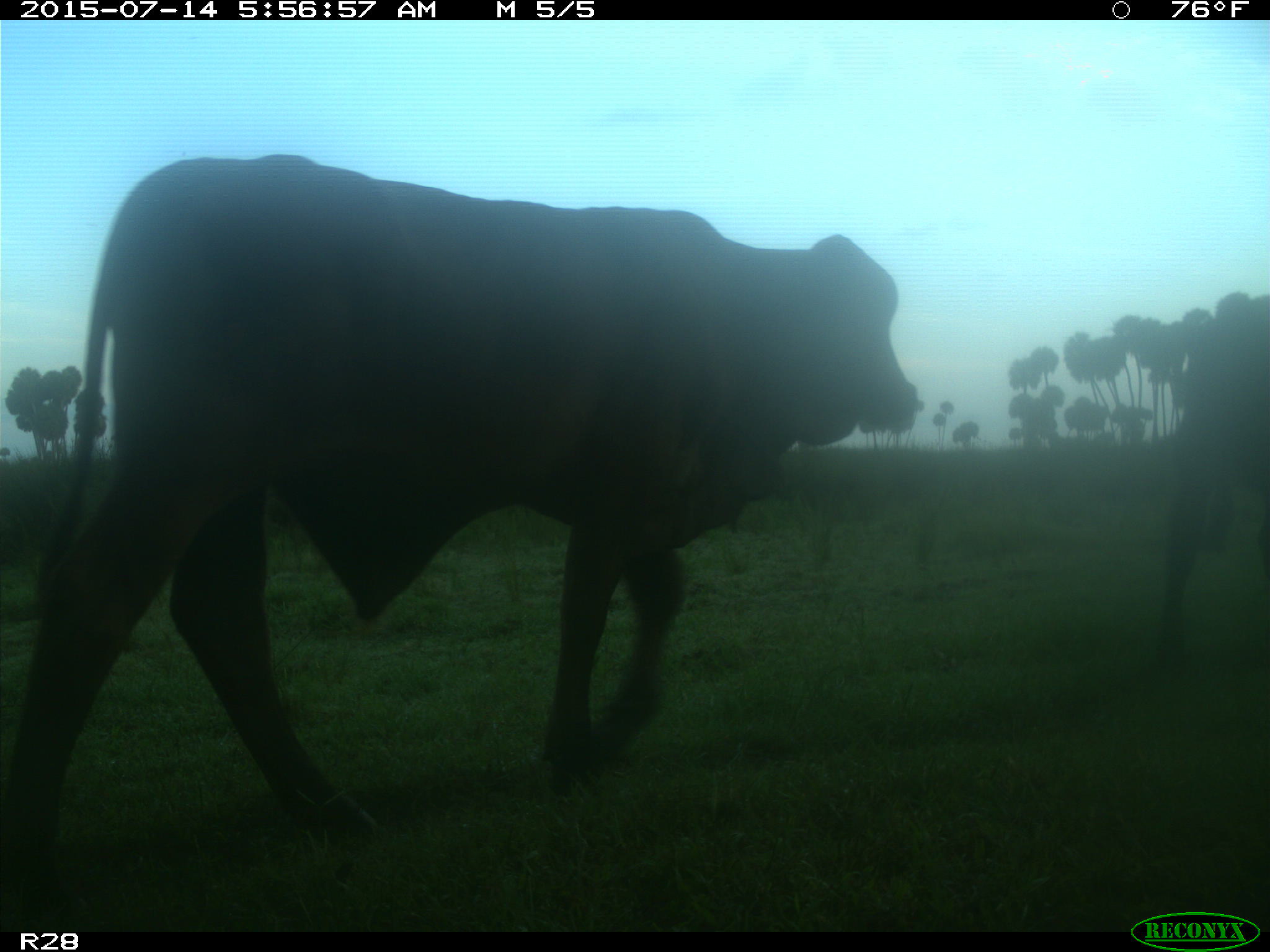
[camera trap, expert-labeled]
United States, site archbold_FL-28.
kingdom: Animalia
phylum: Chordata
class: Mammalia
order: Artiodactyla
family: Bovidae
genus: Bos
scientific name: Bos taurus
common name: domestic cow